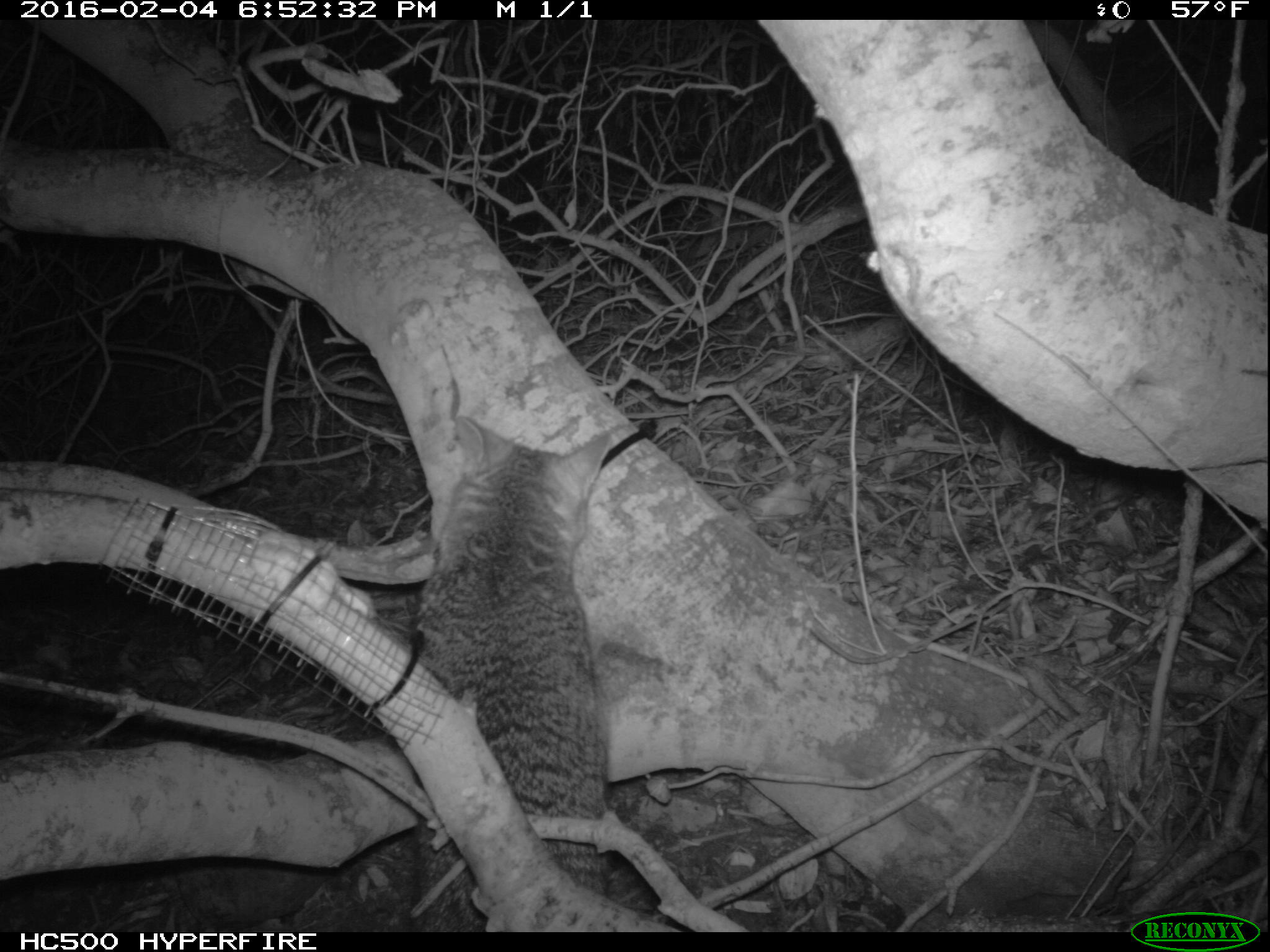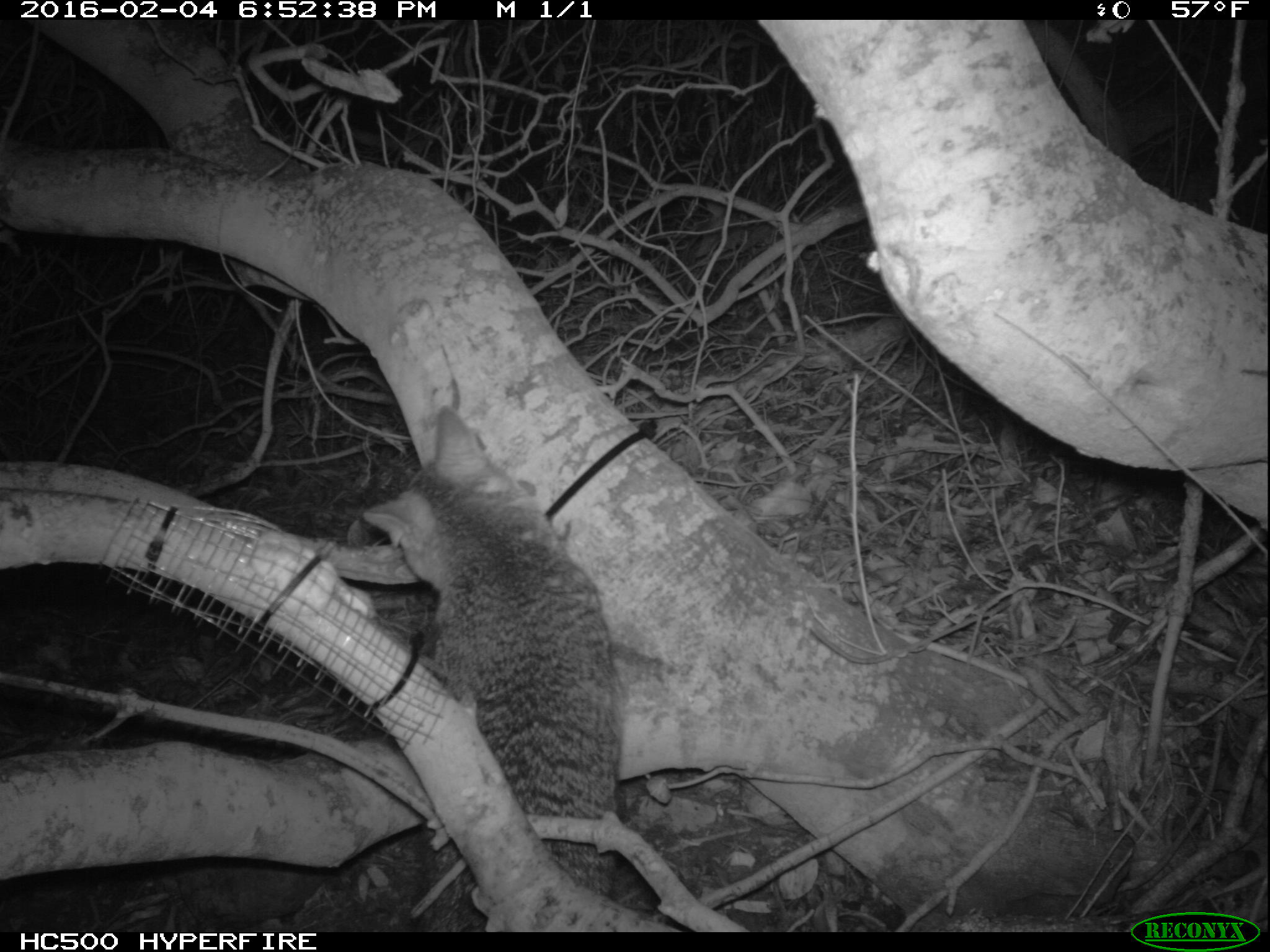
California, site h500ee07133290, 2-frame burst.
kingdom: Animalia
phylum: Chordata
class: Mammalia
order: Carnivora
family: Canidae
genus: Urocyon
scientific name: Urocyon littoralis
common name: island fox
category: fox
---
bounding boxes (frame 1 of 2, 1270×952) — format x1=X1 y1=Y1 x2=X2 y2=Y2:
fox: x1=419 y1=413 x2=610 y2=930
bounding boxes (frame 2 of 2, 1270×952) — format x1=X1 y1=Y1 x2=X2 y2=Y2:
fox: x1=360 y1=402 x2=626 y2=933